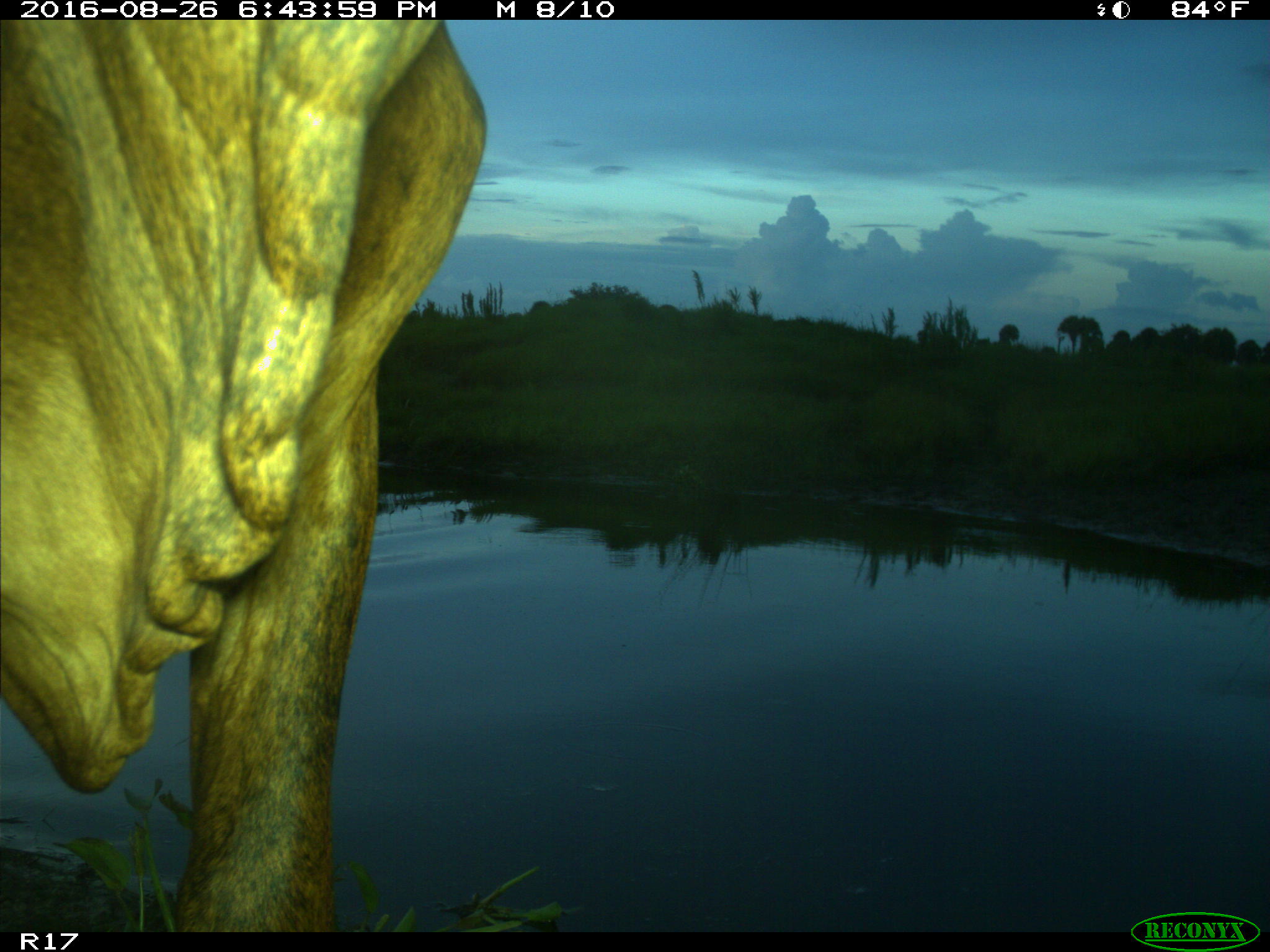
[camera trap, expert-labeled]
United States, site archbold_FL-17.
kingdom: Animalia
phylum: Chordata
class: Mammalia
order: Artiodactyla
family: Bovidae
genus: Bos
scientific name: Bos taurus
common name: domestic cow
Bos taurus (domestic cow).